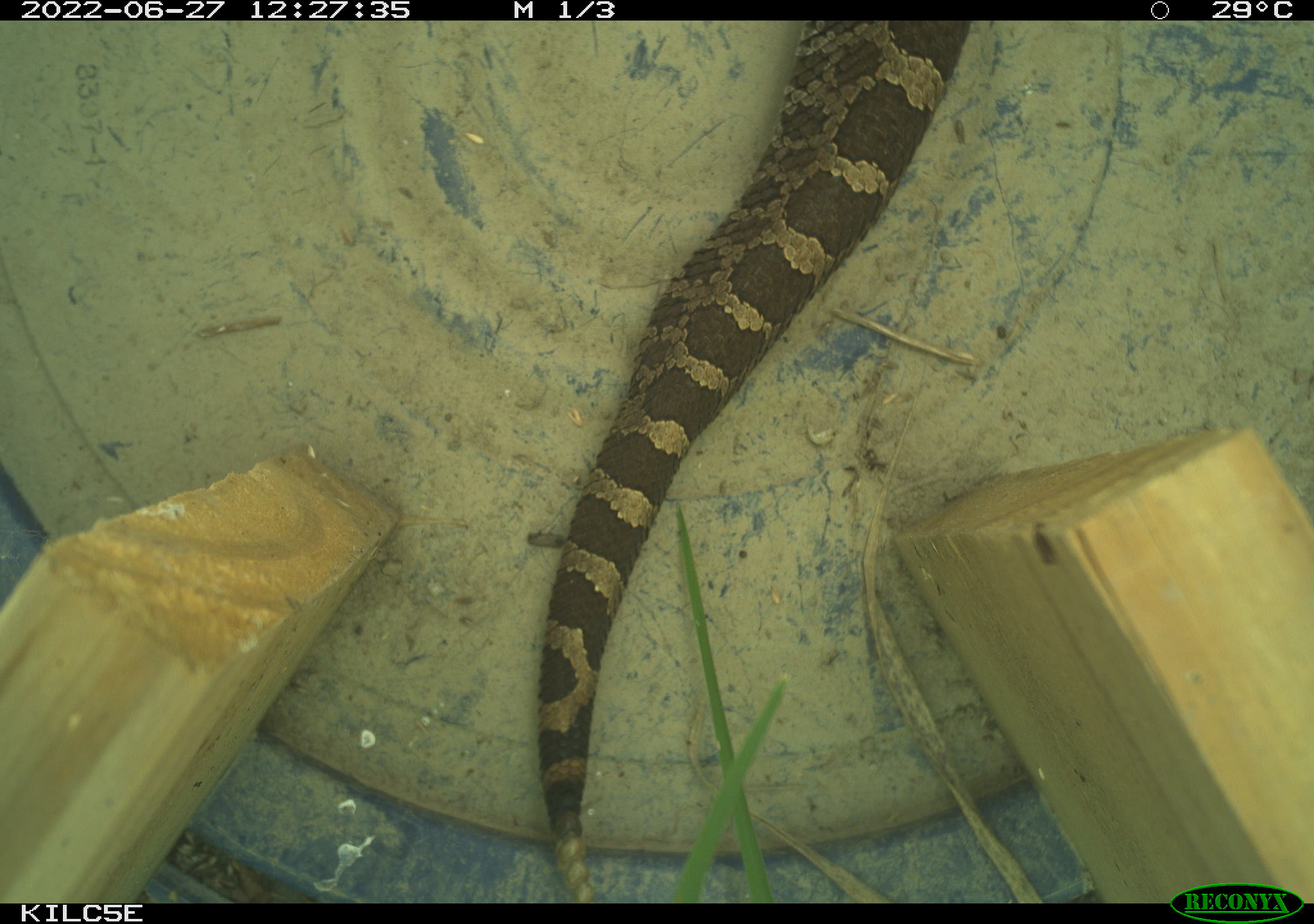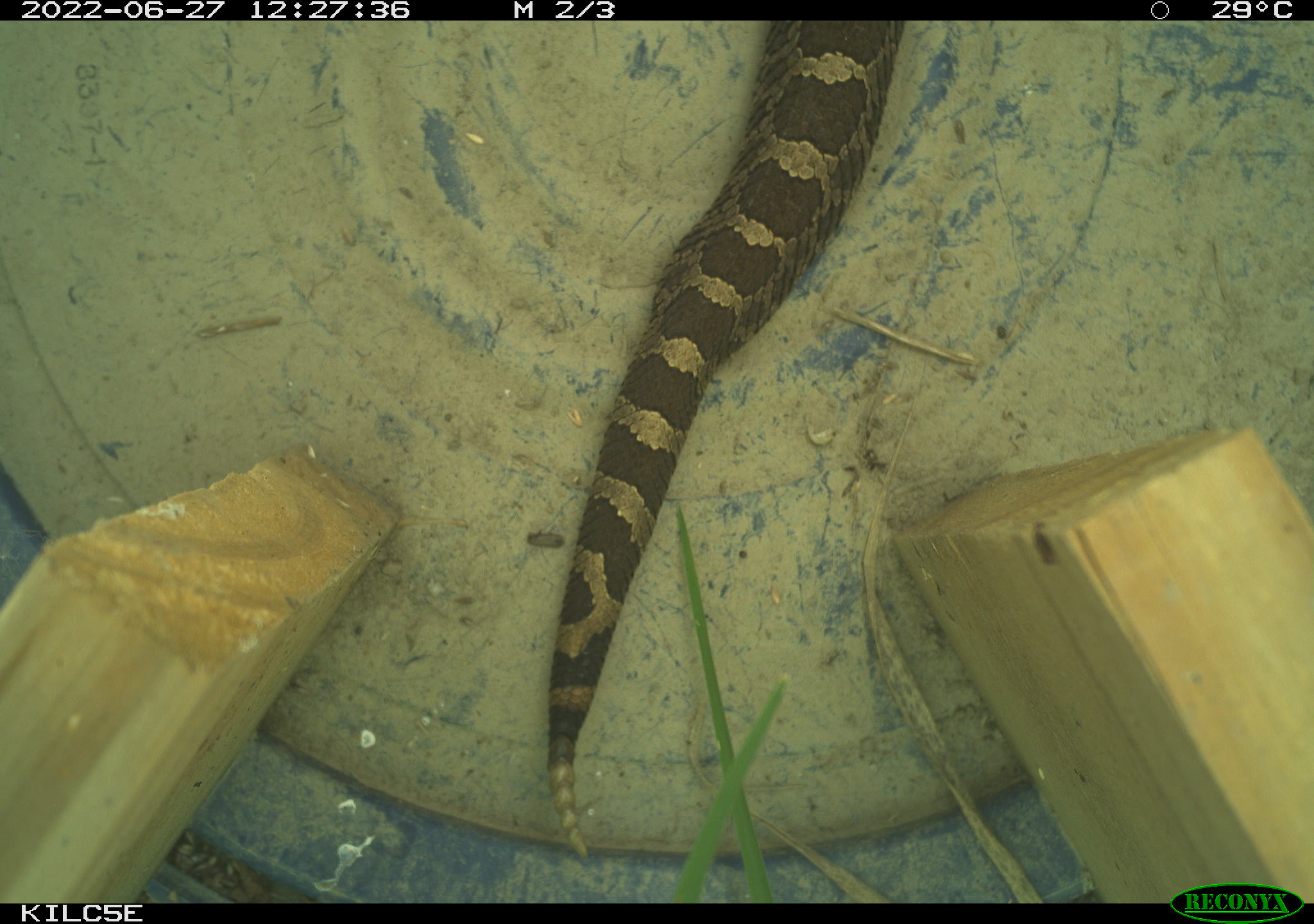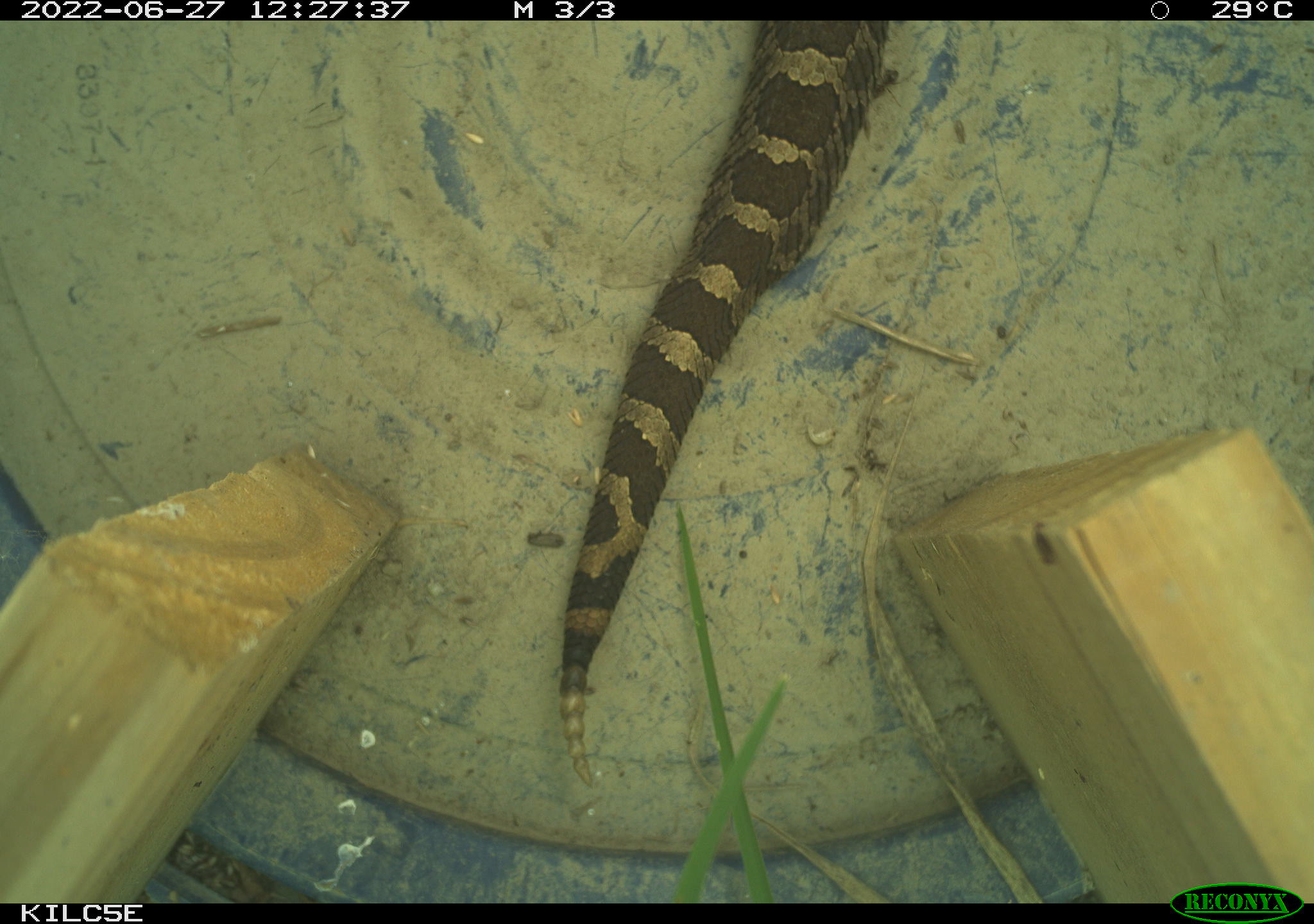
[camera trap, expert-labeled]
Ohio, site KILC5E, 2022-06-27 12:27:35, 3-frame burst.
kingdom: Animalia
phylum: Chordata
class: Reptilia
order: Squamata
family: Viperidae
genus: Sistrurus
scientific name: Sistrurus catenatus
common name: eastern massasauga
Eastern massasauga (Sistrurus catenatus).